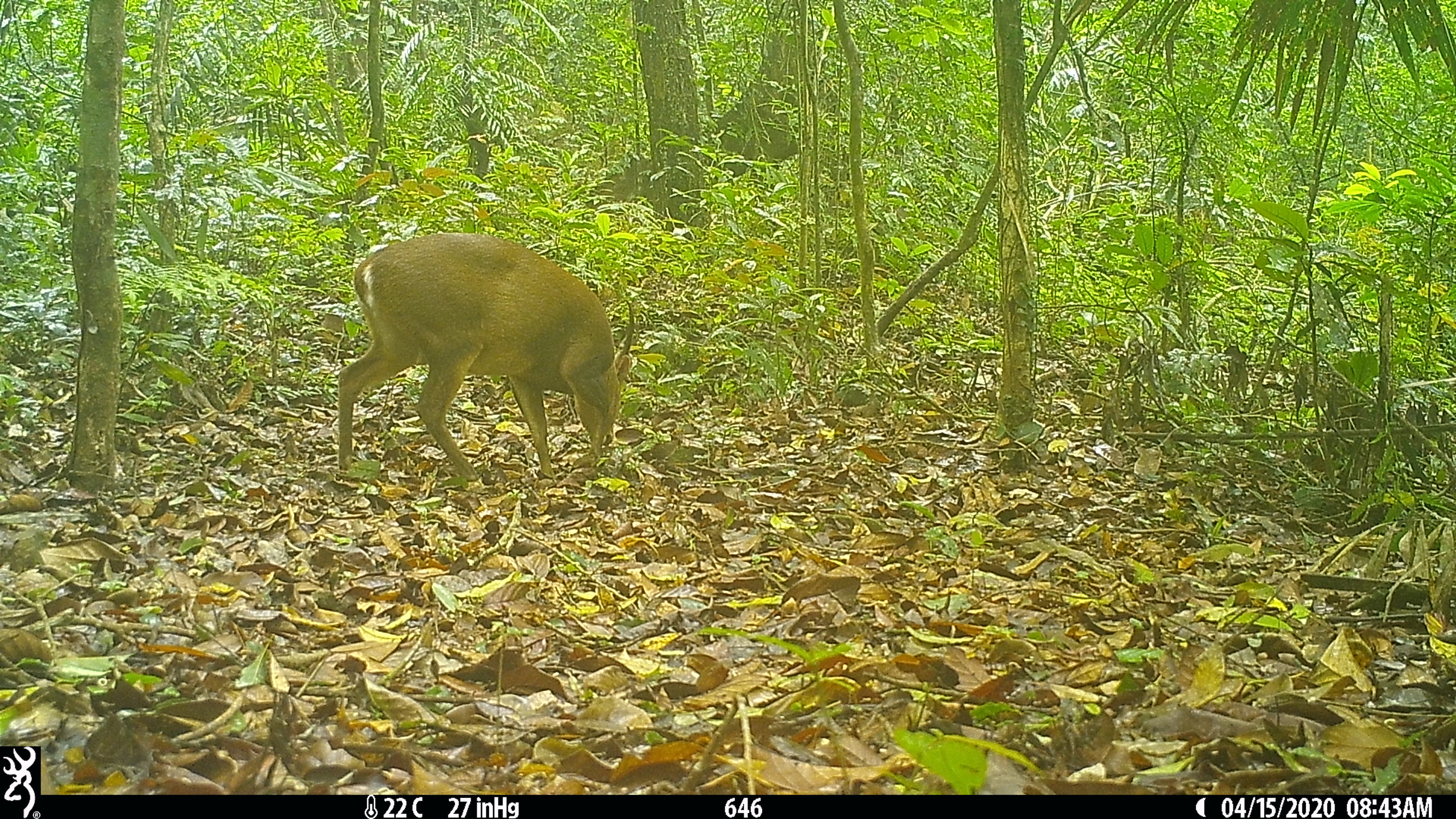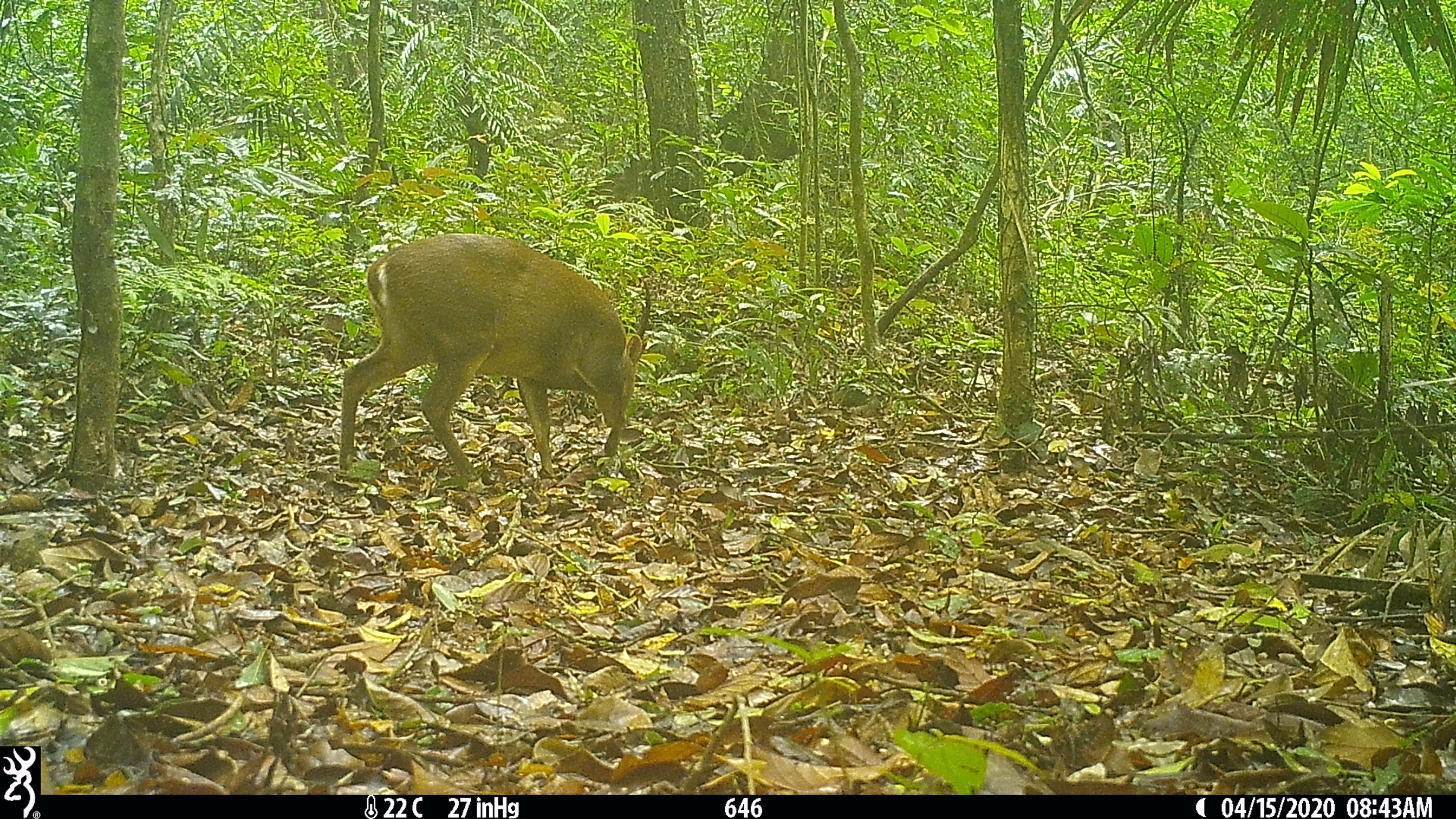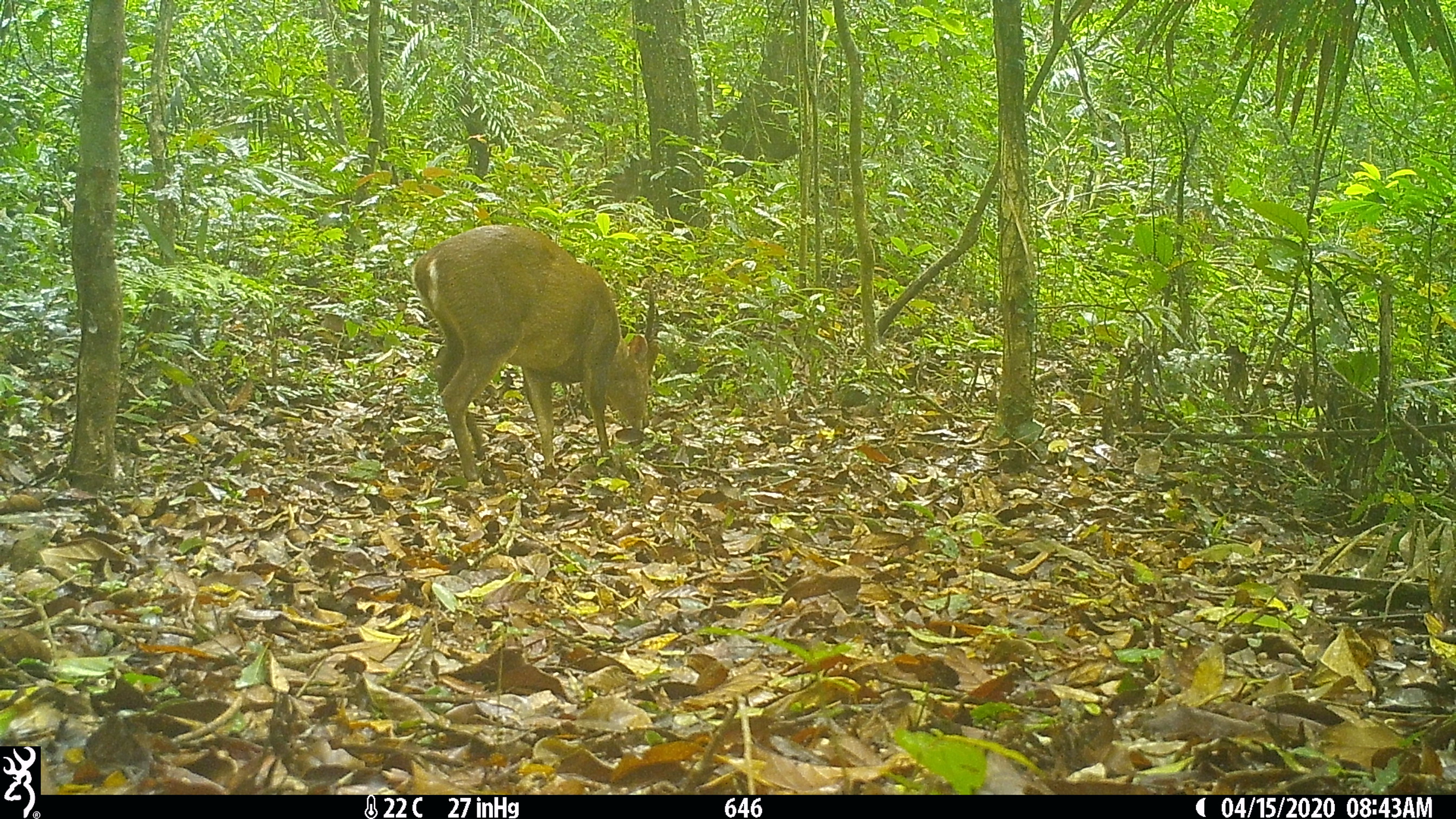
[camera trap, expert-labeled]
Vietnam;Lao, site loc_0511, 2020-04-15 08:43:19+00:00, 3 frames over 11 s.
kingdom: Animalia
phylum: Chordata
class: Mammalia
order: Artiodactyla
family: Cervidae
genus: Muntiacus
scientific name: Muntiacus vuquangensis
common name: large-antlered muntjac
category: large antlered muntjac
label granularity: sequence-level